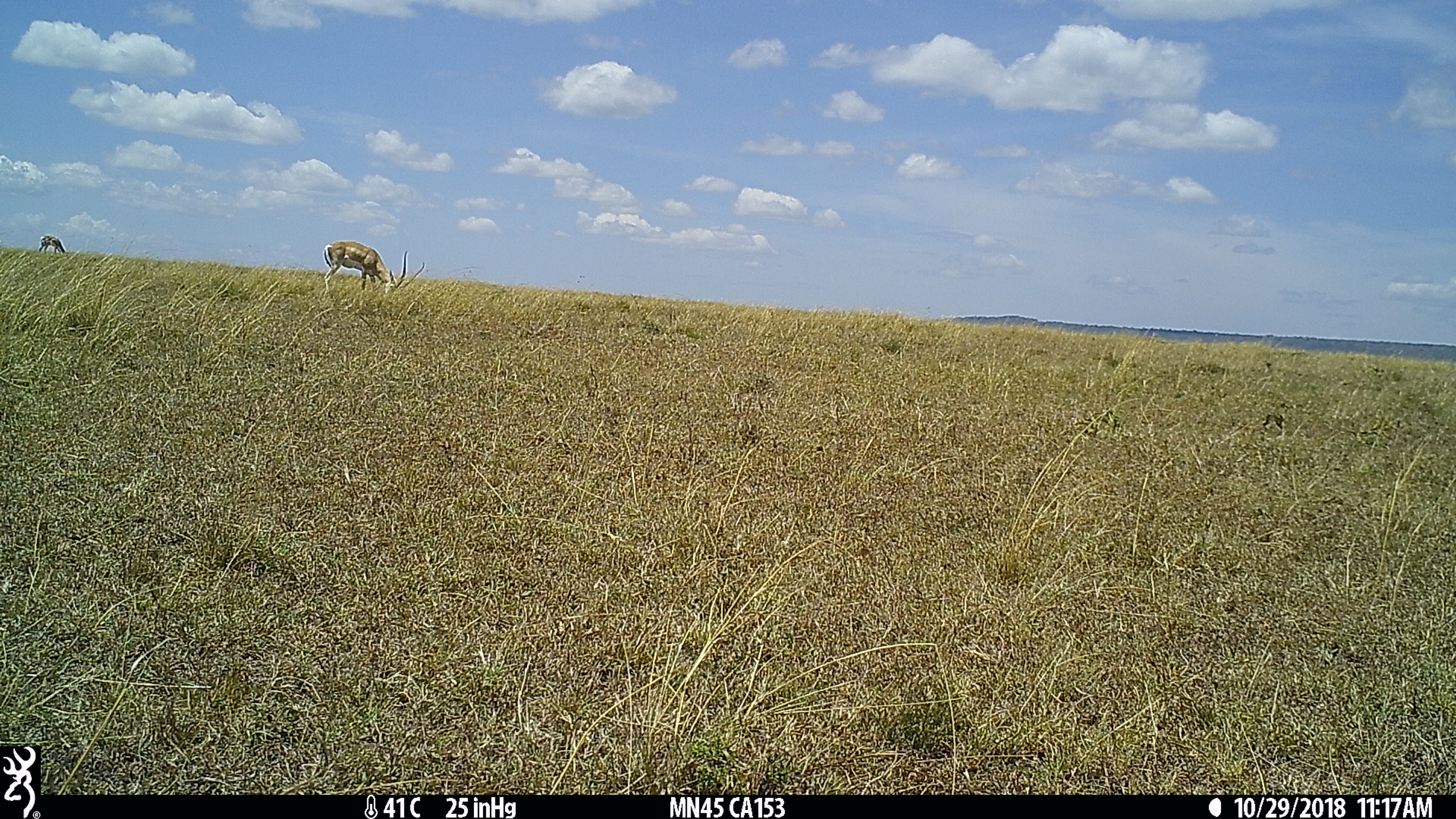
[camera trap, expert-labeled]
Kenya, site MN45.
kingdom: Animalia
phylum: Chordata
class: Mammalia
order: Artiodactyla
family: Bovidae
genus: Nanger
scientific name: Nanger granti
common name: grant's gazelle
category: gazelle grants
Gazelle grants (grant's gazelle) (Nanger granti).